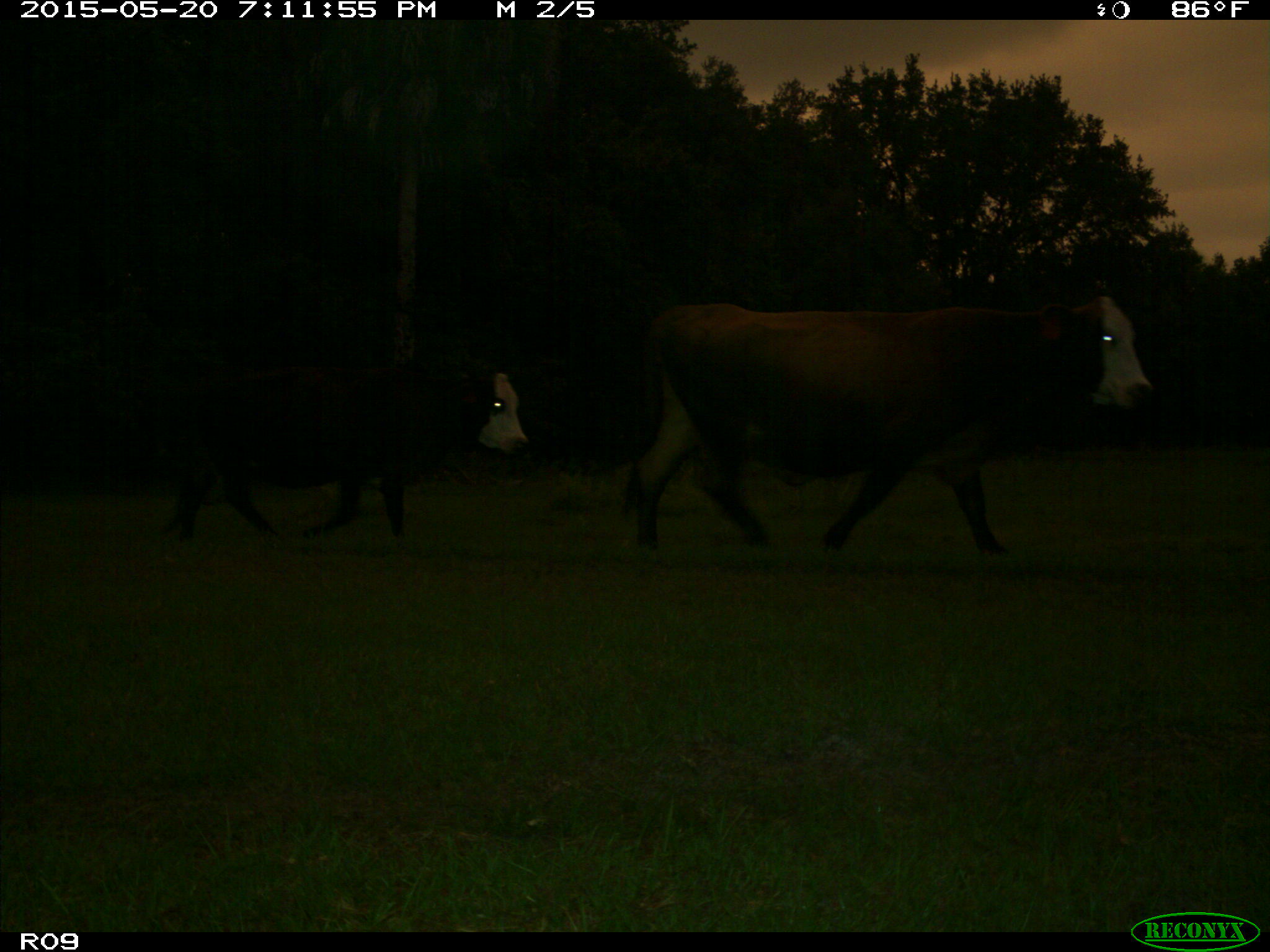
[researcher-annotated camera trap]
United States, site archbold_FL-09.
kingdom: Animalia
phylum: Chordata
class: Mammalia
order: Artiodactyla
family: Bovidae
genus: Bos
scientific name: Bos taurus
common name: domestic cow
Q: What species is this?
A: Bos taurus (domestic cow).